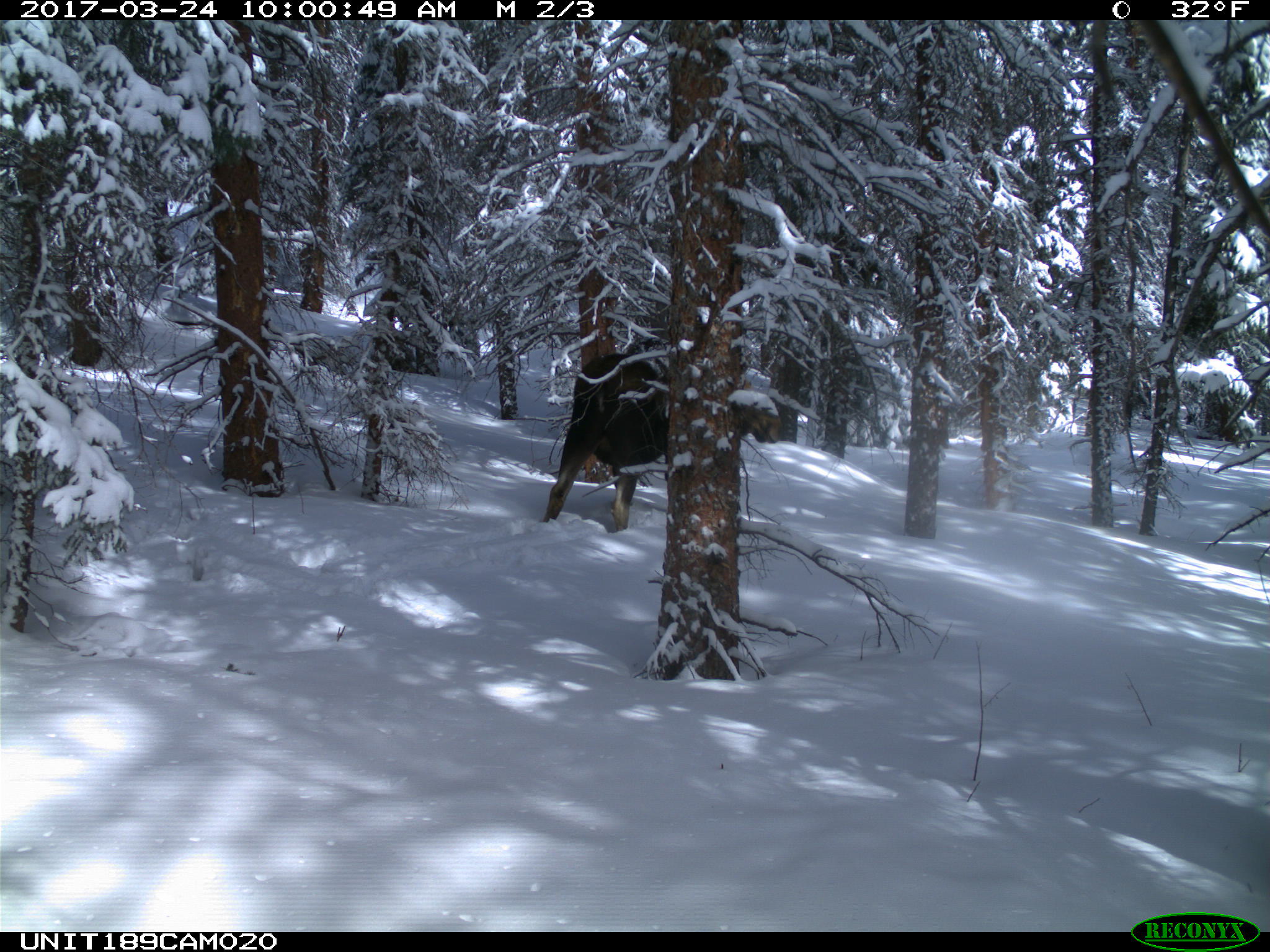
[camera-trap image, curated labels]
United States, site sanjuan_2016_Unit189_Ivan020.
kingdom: Animalia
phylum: Chordata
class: Mammalia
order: Artiodactyla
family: Cervidae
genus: Alces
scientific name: Alces alces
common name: moose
Alces alces (moose).